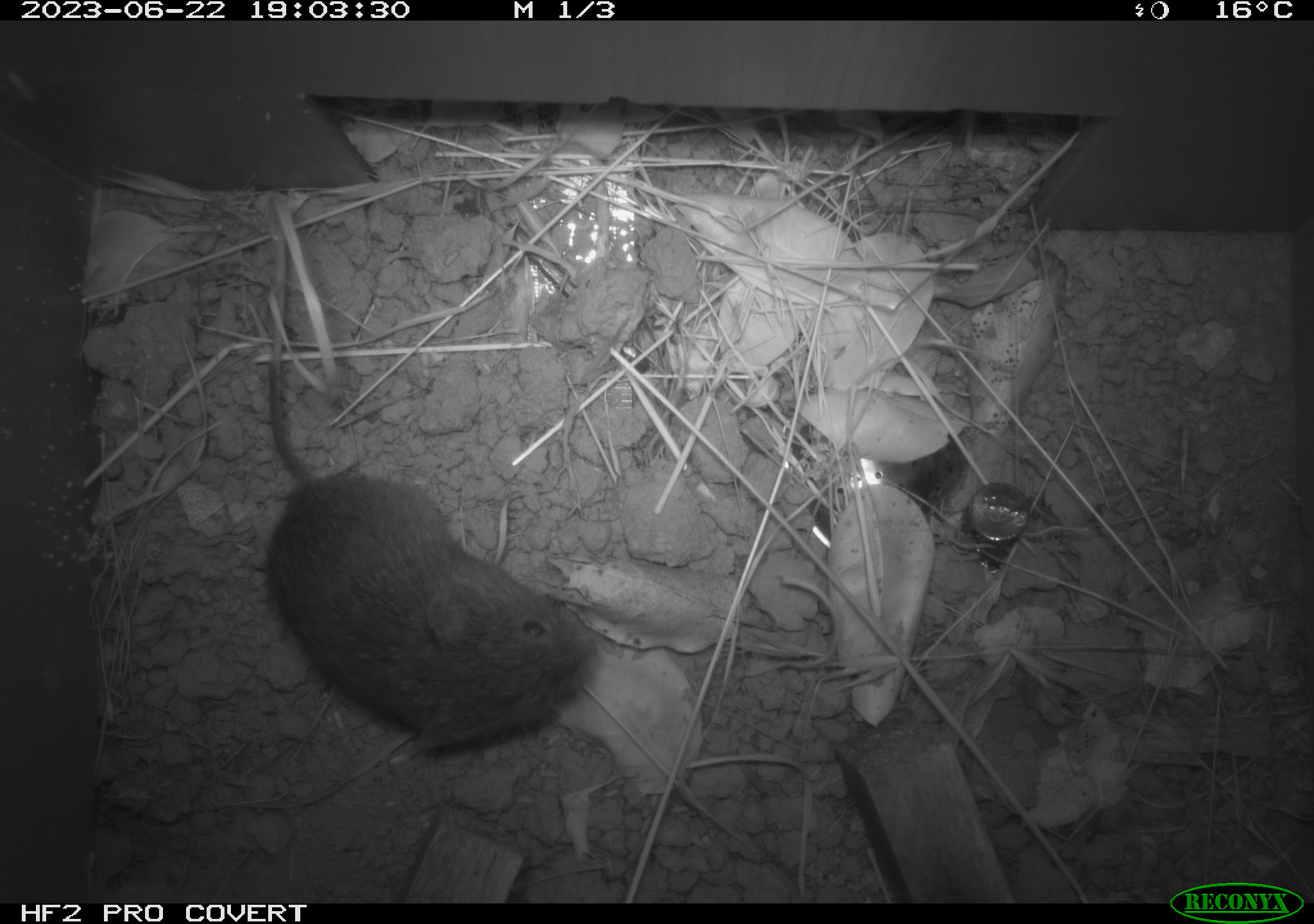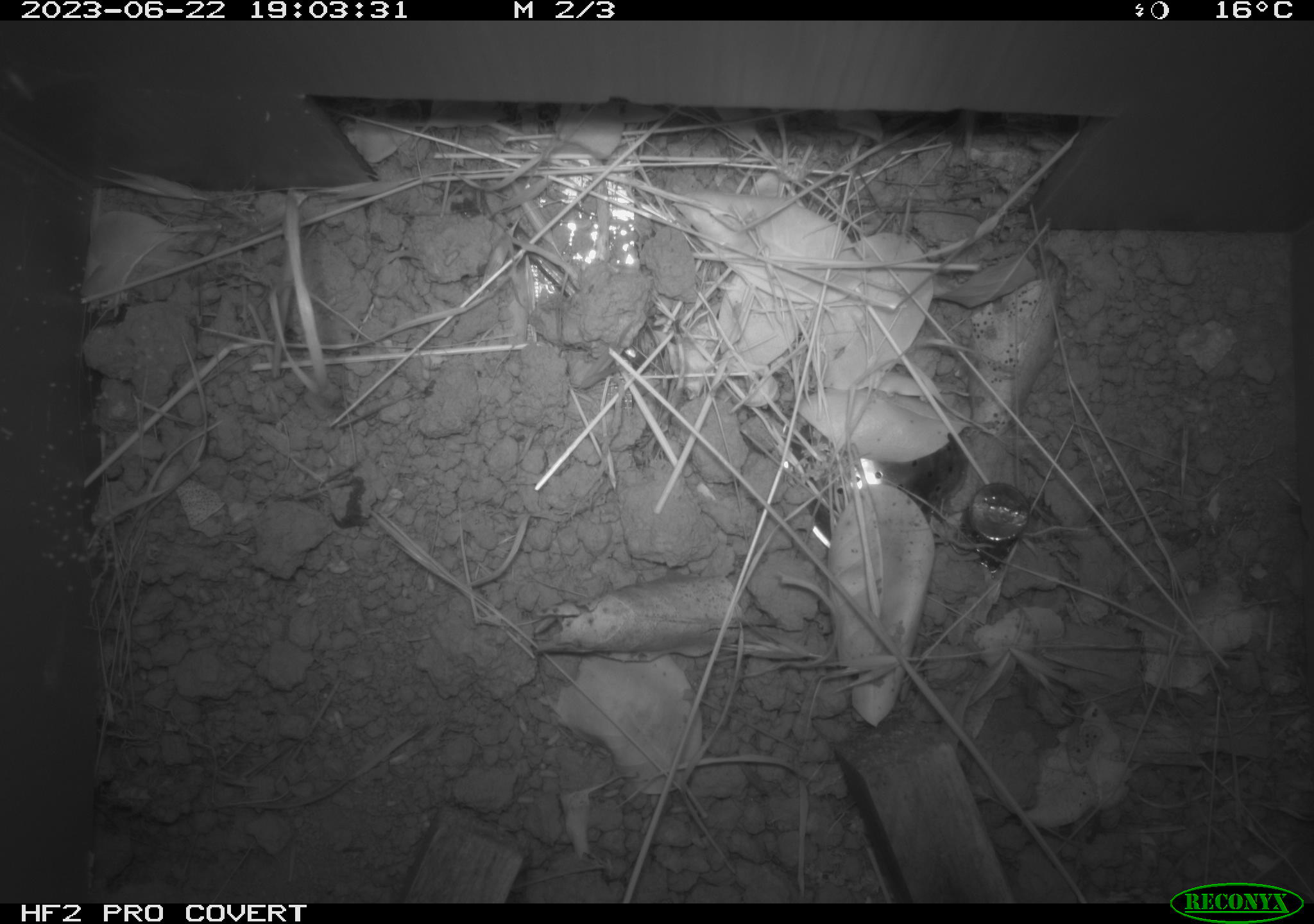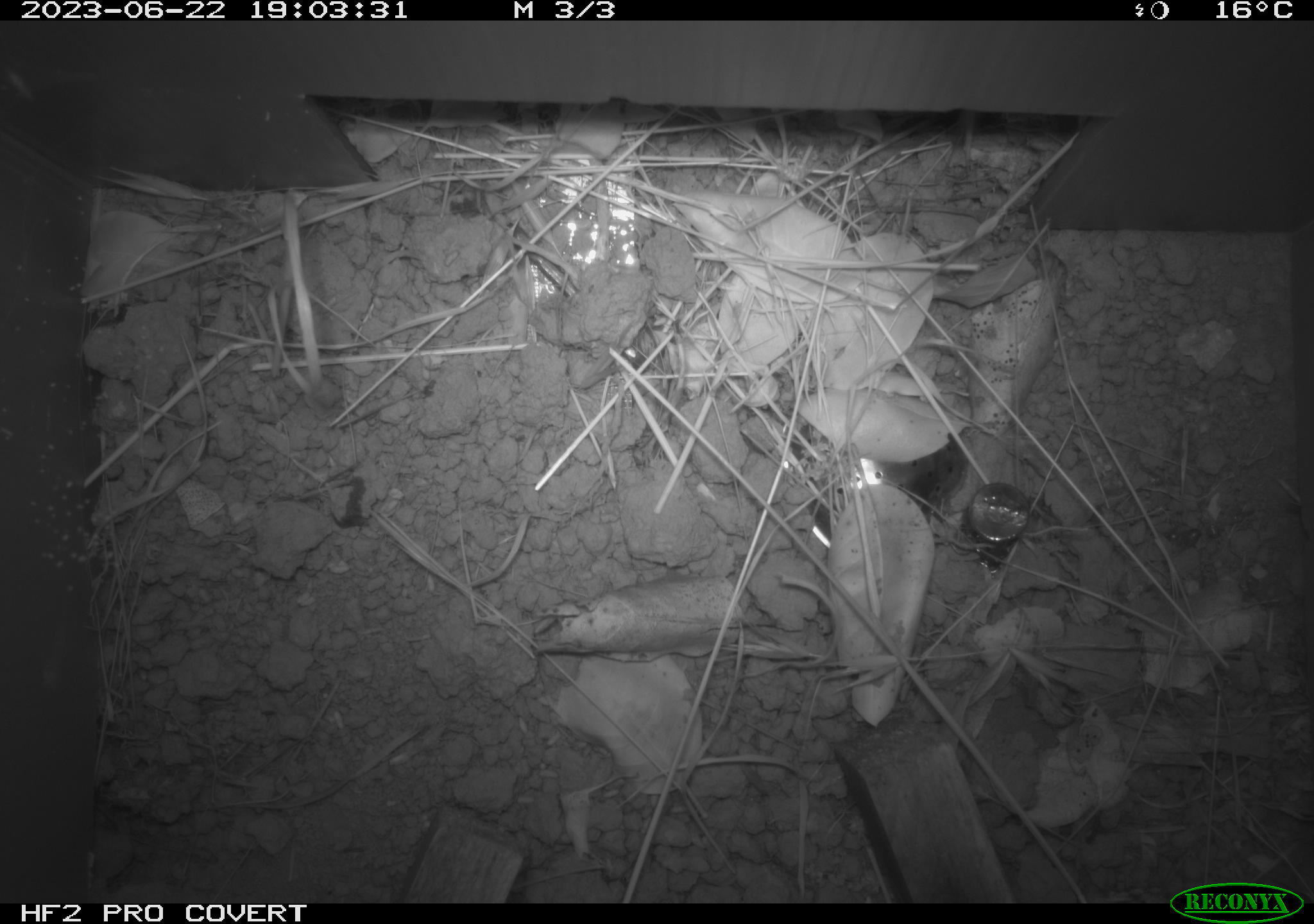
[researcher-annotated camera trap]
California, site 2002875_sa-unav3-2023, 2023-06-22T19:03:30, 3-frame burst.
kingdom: Animalia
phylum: Chordata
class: Mammalia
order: Rodentia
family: Cricetidae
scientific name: Arvicolinae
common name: voles, lemmings, and muskrats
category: arvicolinae subfamily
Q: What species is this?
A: Arvicolinae subfamily (voles, lemmings, and muskrats) (Arvicolinae).